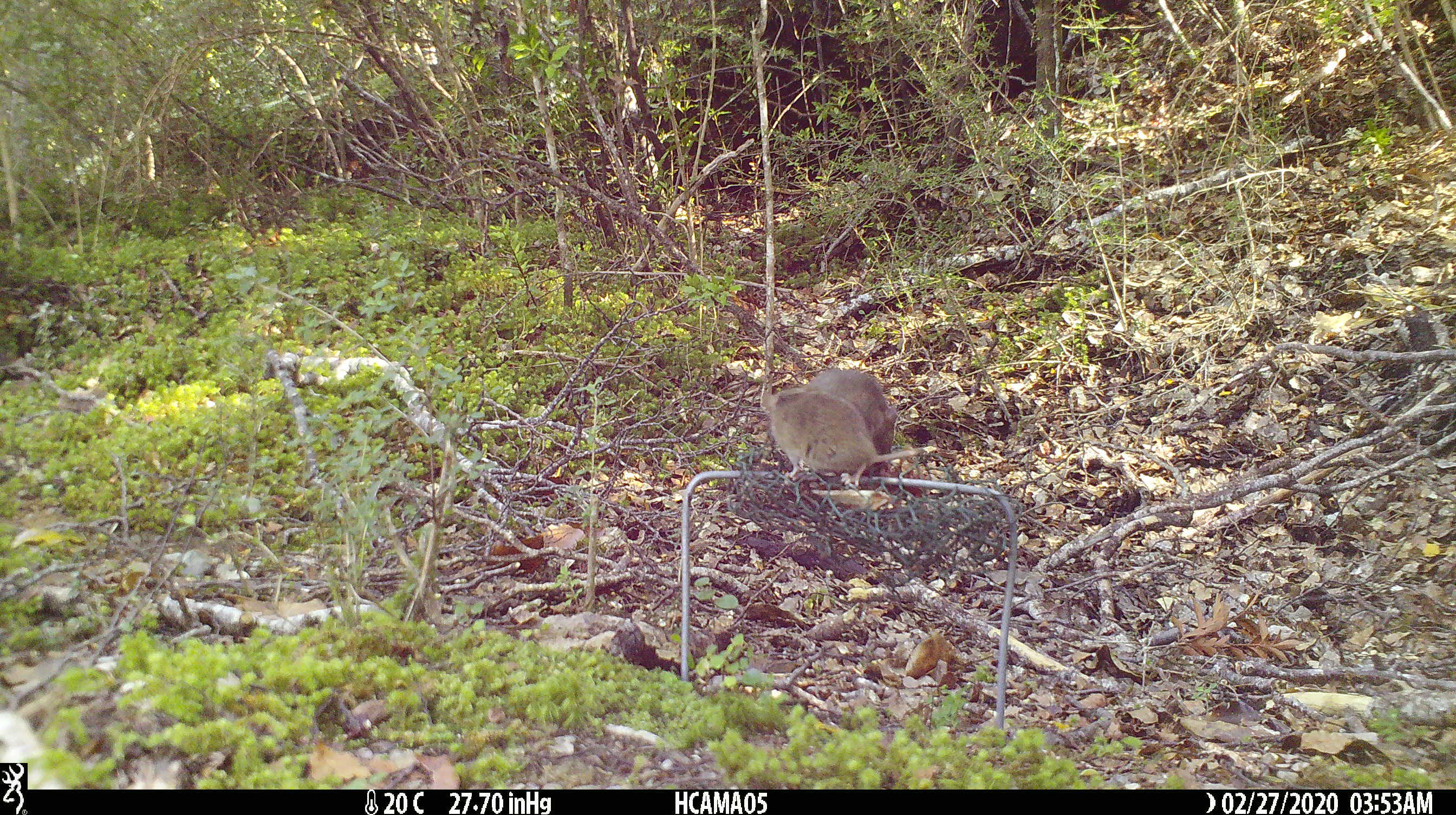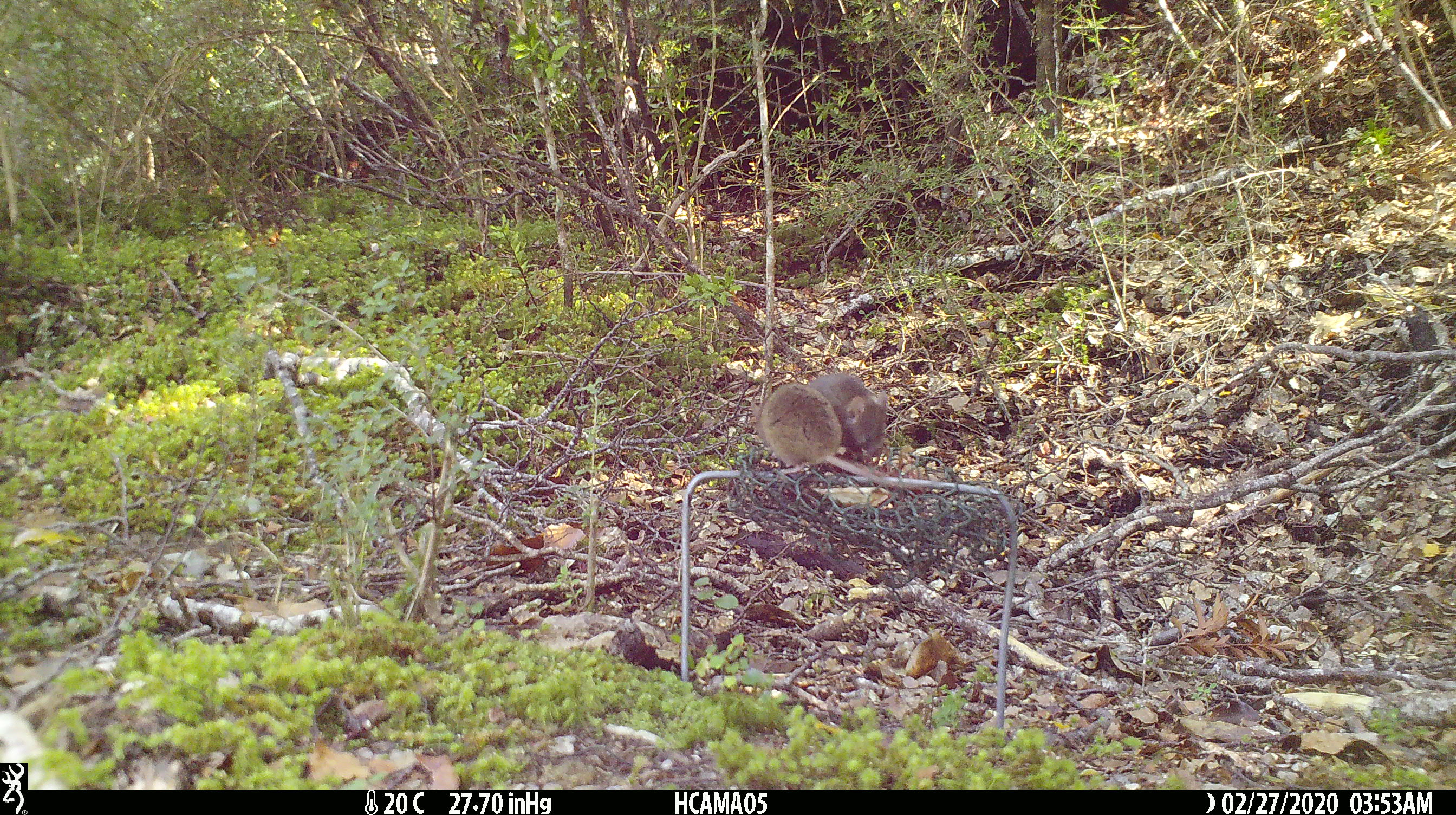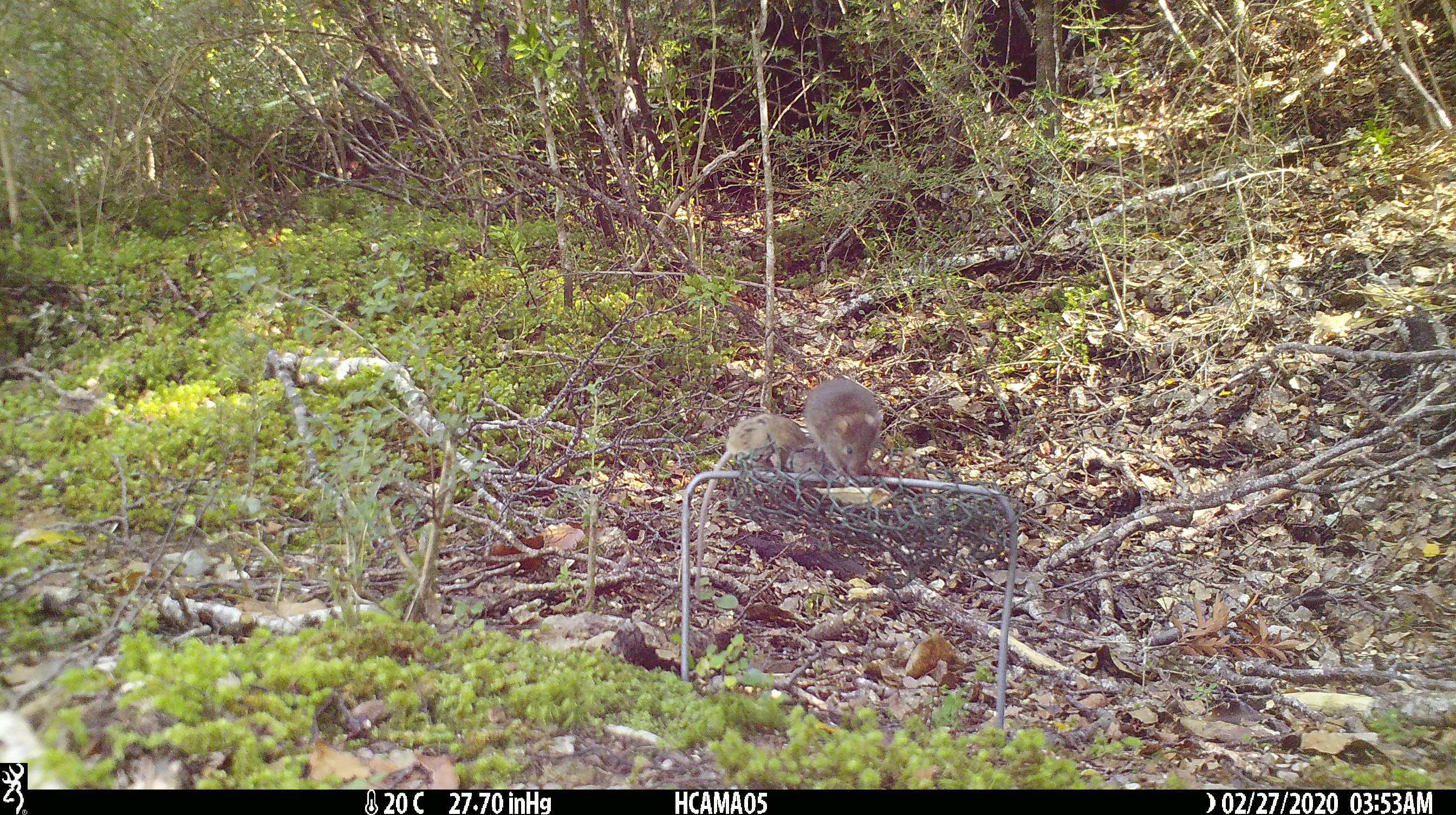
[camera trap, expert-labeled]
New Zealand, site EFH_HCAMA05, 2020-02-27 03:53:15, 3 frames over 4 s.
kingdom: Animalia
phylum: Chordata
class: Mammalia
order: Rodentia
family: Muridae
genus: Mus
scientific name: Mus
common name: mouse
Mouse (Mus).